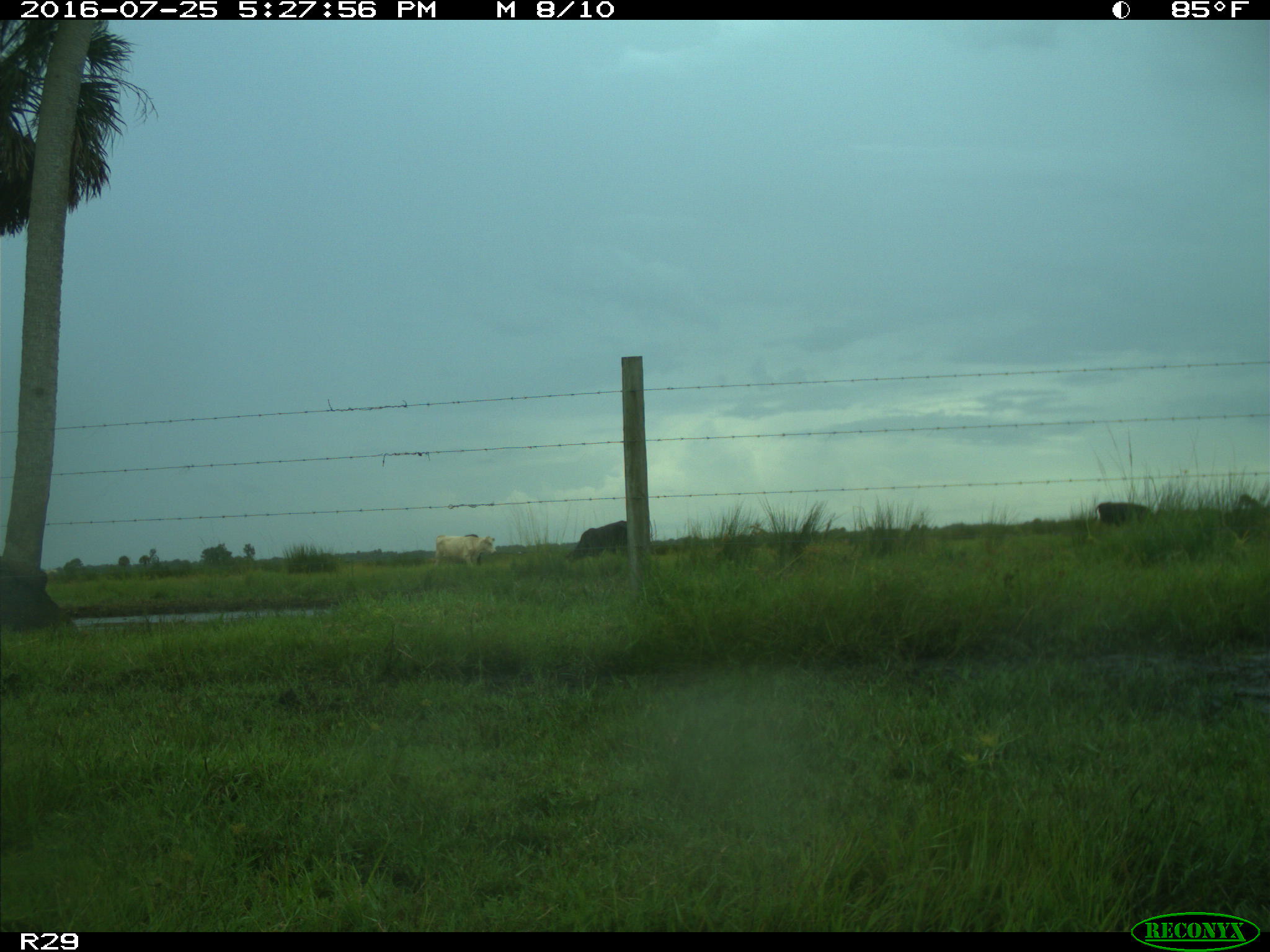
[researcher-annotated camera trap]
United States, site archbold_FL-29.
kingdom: Animalia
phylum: Chordata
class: Mammalia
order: Artiodactyla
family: Bovidae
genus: Bos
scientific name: Bos taurus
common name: domestic cow